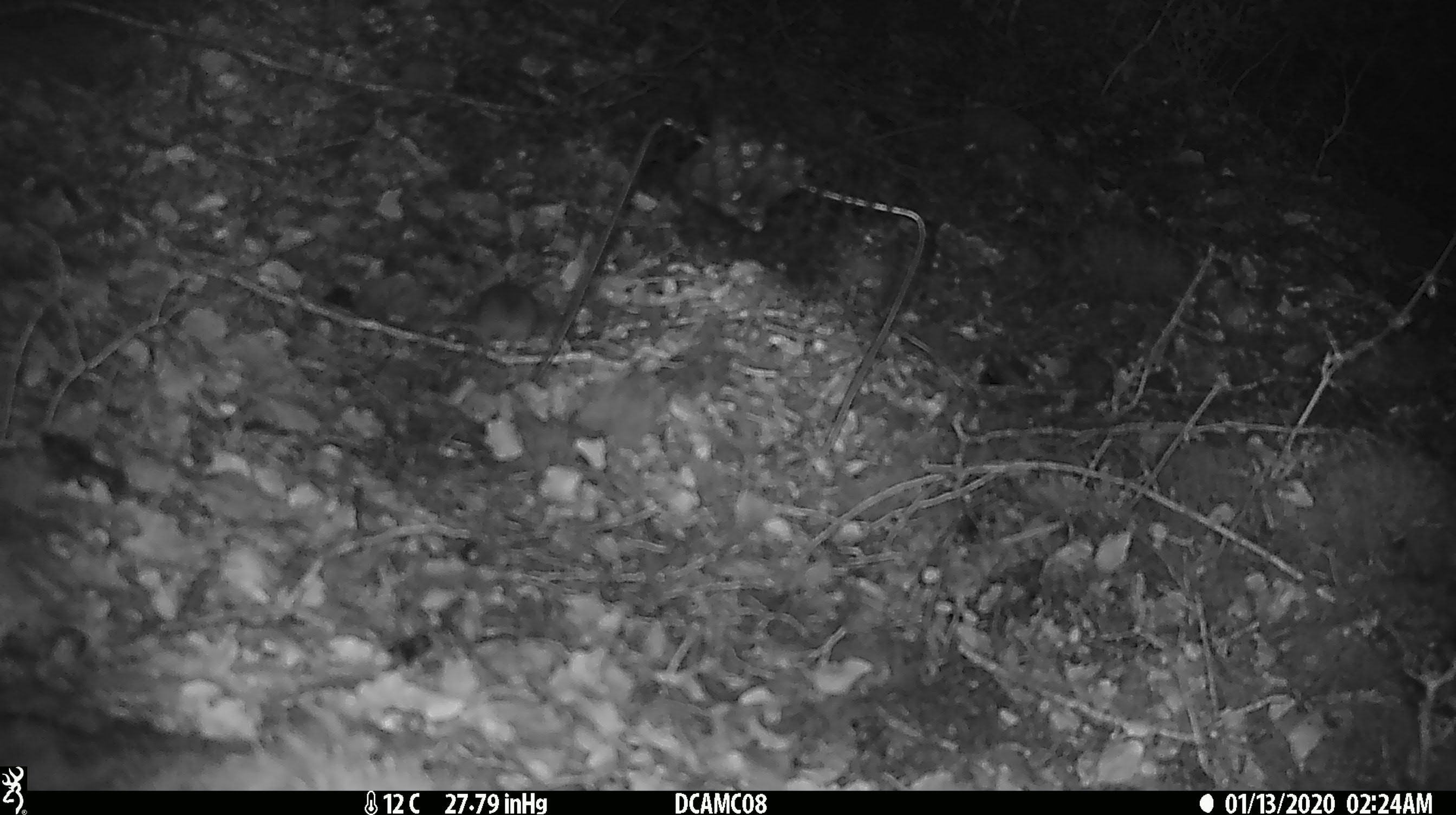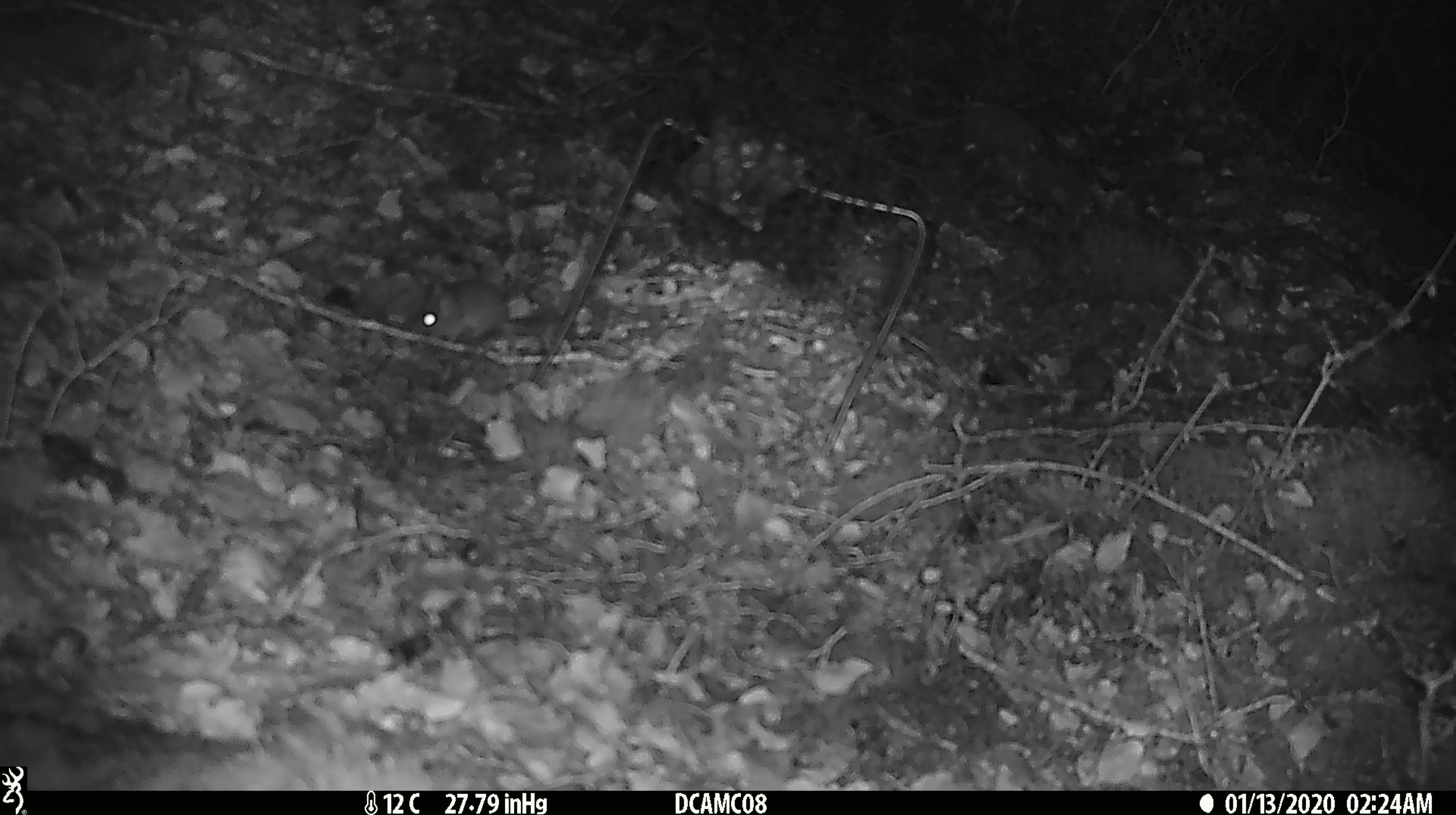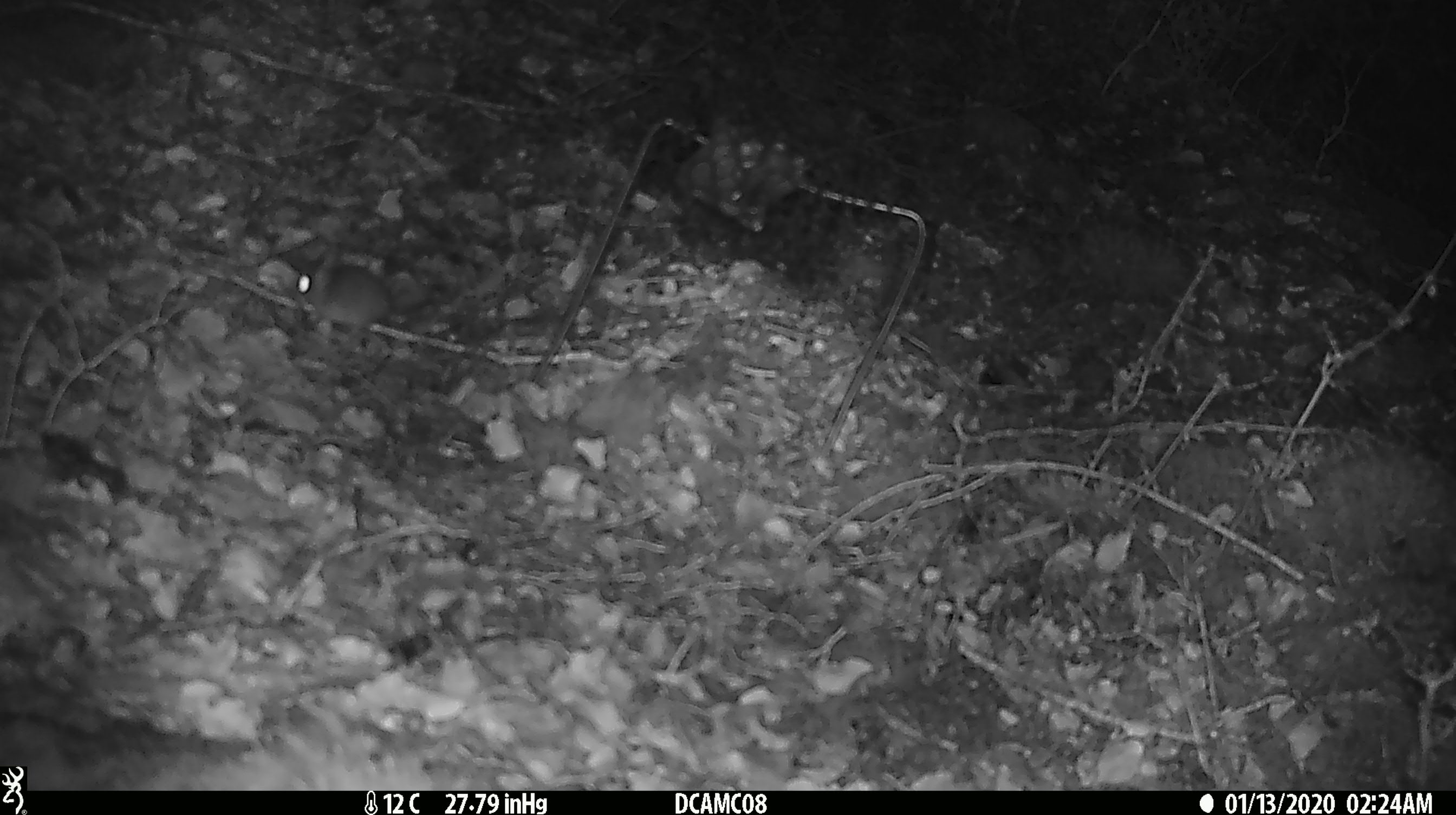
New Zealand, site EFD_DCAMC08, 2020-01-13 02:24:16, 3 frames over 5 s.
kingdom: Animalia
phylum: Chordata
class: Mammalia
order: Rodentia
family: Muridae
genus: Mus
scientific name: Mus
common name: mouse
Mouse (Mus).